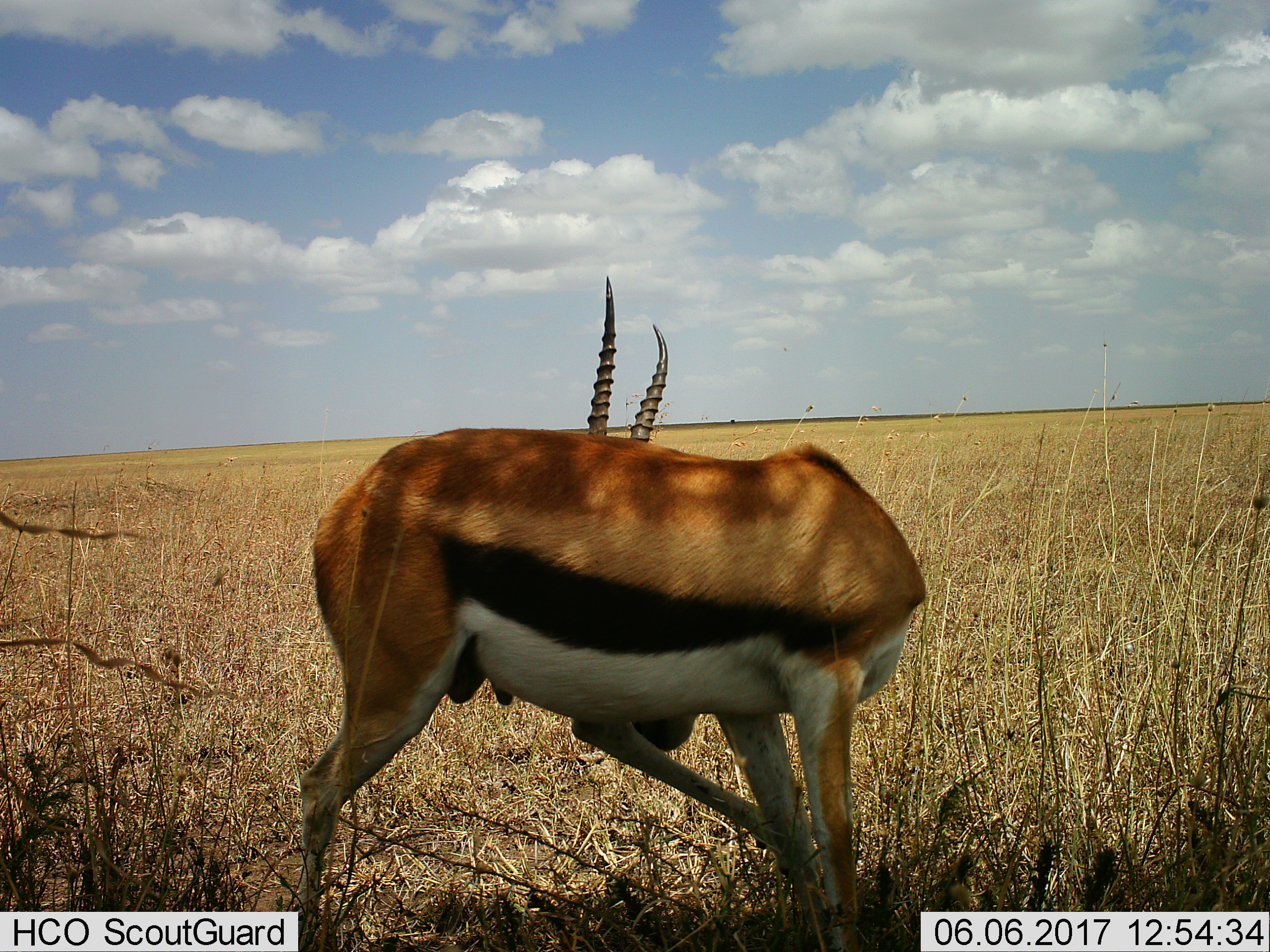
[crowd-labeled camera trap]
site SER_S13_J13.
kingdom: Animalia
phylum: Chordata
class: Mammalia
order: Artiodactyla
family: Bovidae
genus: Eudorcas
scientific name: Eudorcas thomsonii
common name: thomson's gazelle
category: gazellethomsons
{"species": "gazellethomsons (thomson's gazelle) (Eudorcas thomsonii)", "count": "1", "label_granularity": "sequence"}